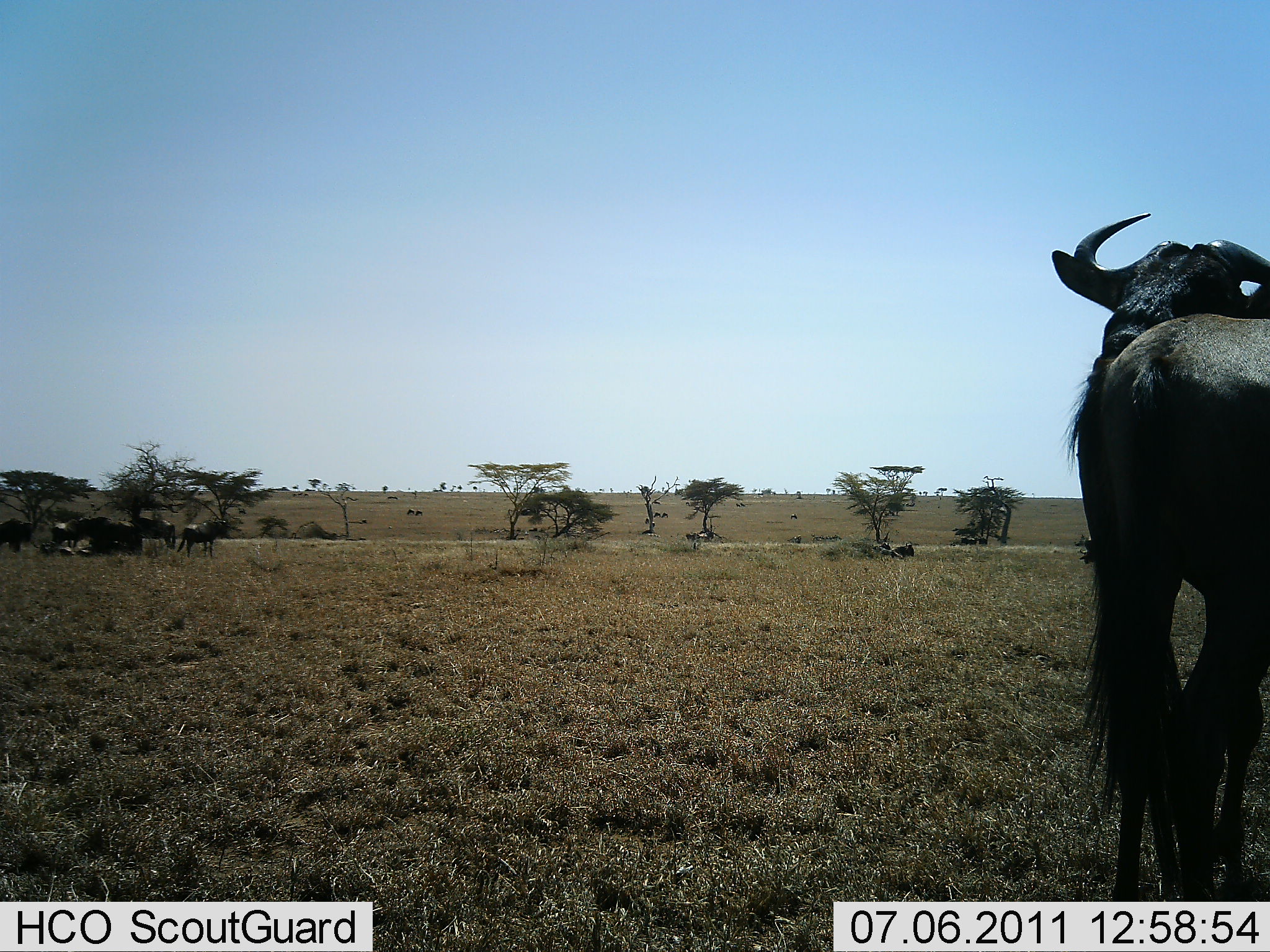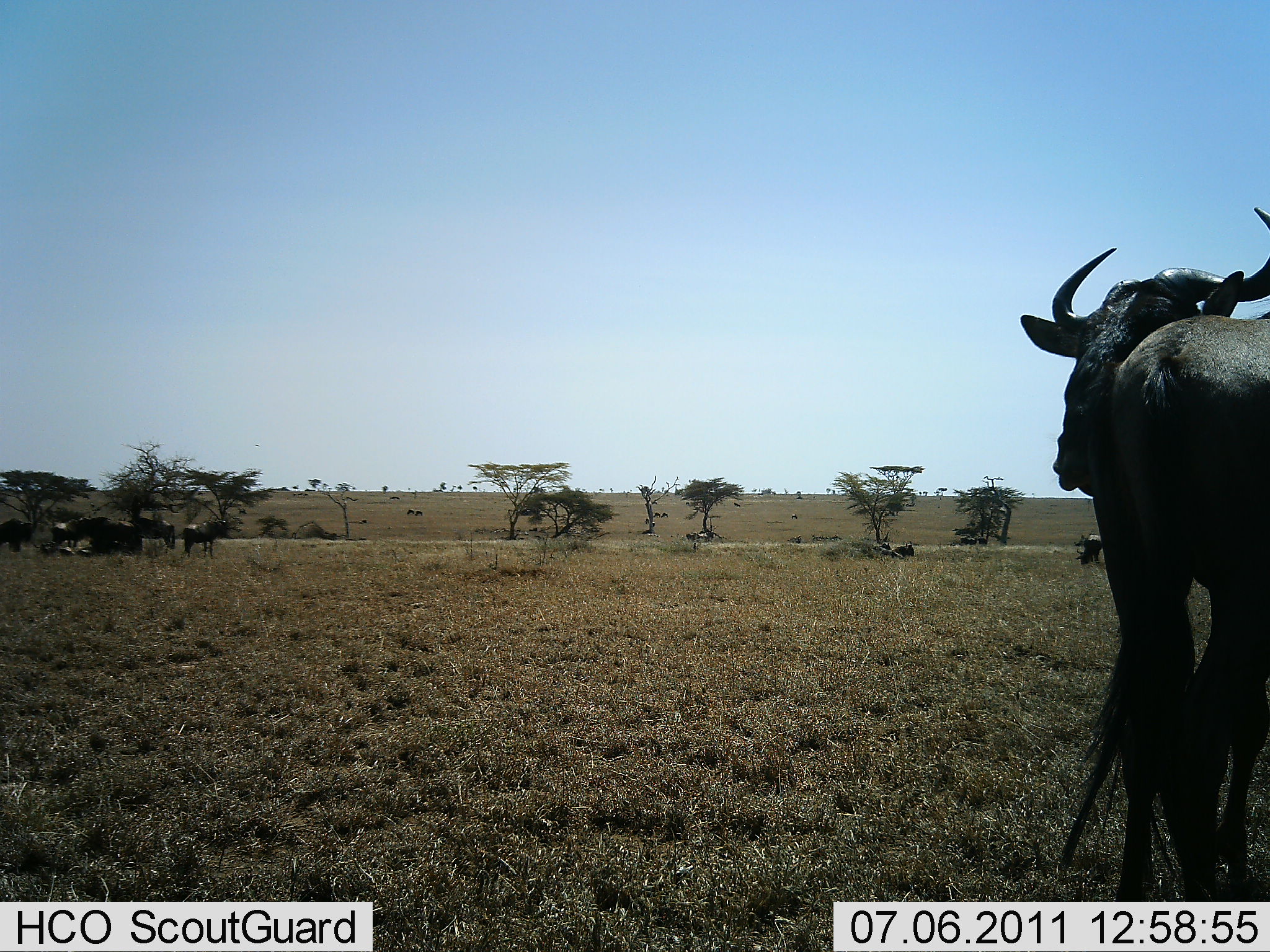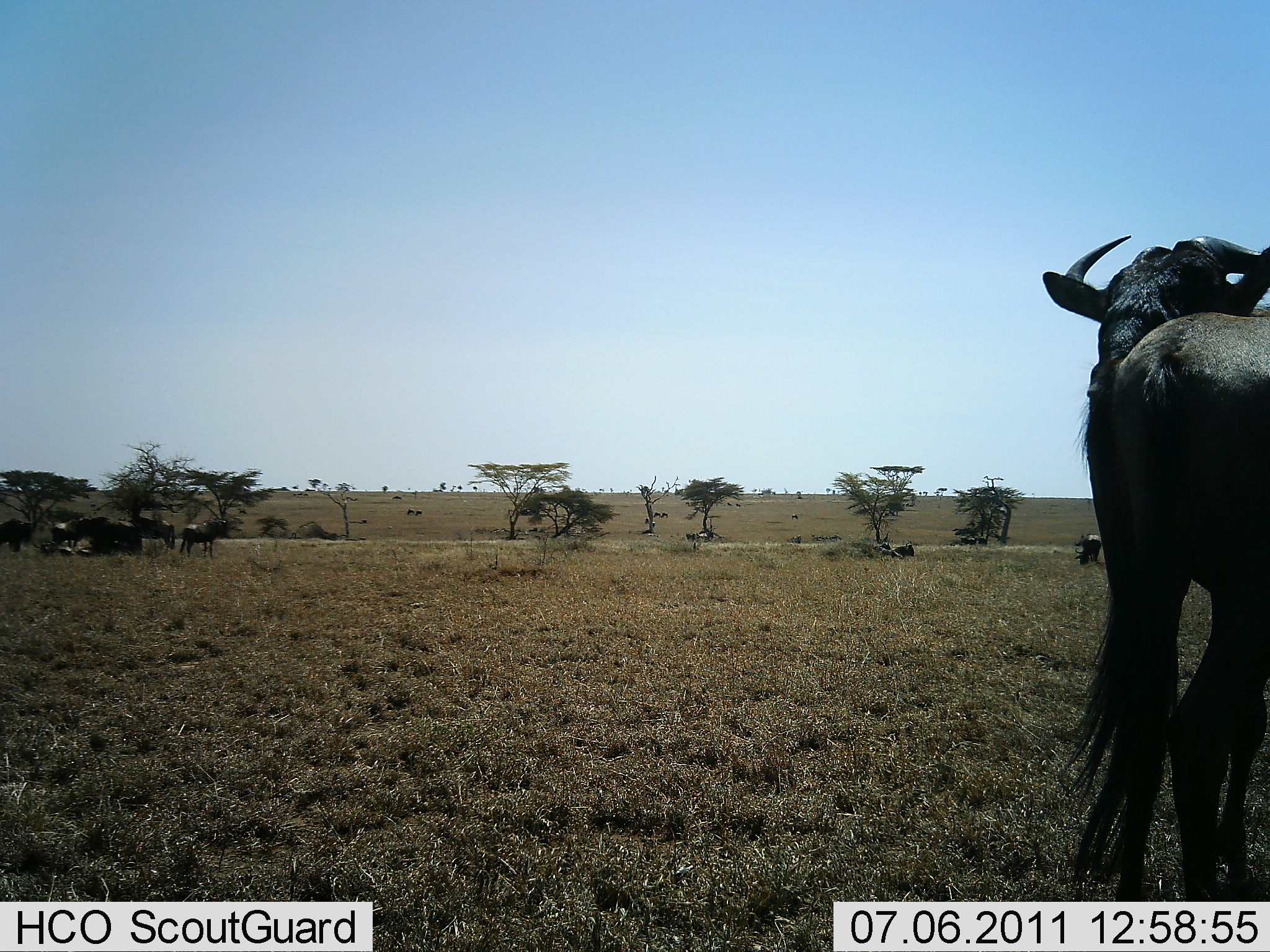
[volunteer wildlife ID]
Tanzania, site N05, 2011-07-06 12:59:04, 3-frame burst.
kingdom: Animalia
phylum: Chordata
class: Mammalia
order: Artiodactyla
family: Bovidae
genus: Connochaetes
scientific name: Connochaetes taurinus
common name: blue wildebeest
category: wildebeest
Wildebeest (blue wildebeest) (Connochaetes taurinus), count 6. Behavior (volunteer vote fractions): standing 75%, resting 75%, moving 17%, interacting 25%. Young present (vote fraction): 0%. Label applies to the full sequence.